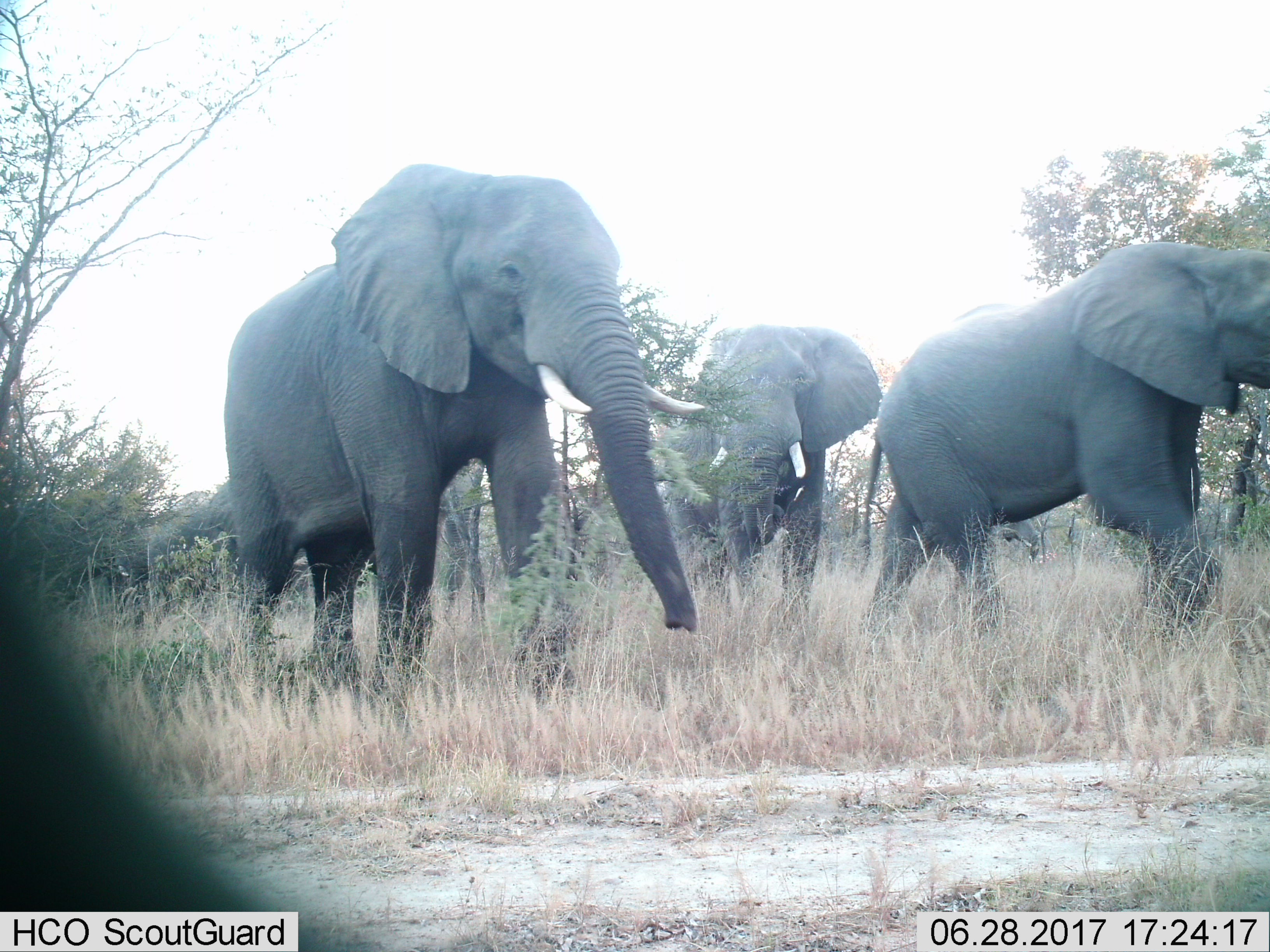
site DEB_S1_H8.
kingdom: Animalia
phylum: Chordata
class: Mammalia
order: Proboscidea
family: Elephantidae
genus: Loxodonta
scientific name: Loxodonta africana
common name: african bush elephant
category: elephant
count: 3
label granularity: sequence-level